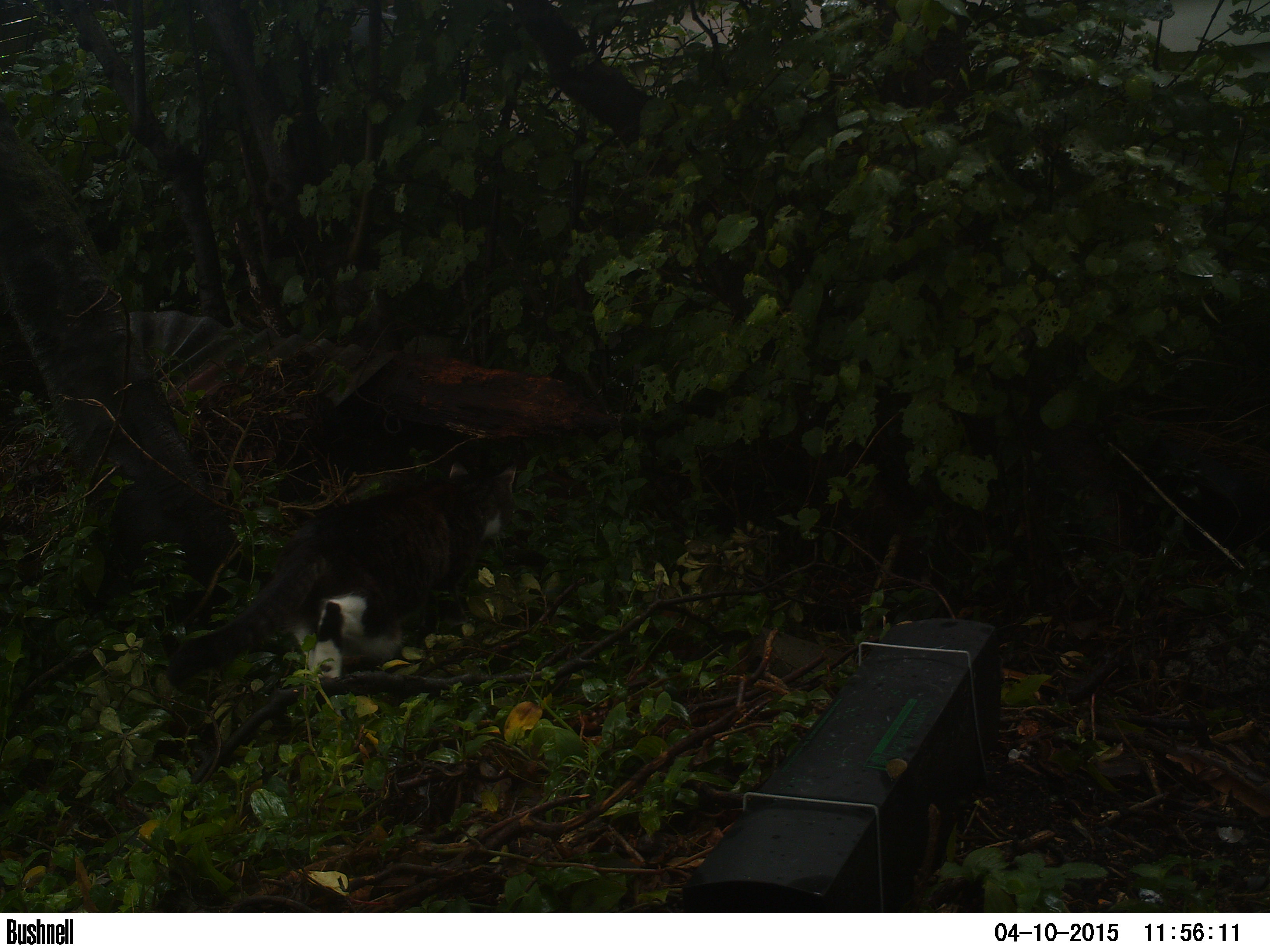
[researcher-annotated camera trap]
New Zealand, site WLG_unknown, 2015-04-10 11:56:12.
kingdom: Animalia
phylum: Chordata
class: Mammalia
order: Carnivora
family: Felidae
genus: Felis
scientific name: Felis catus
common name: domestic cat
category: cat